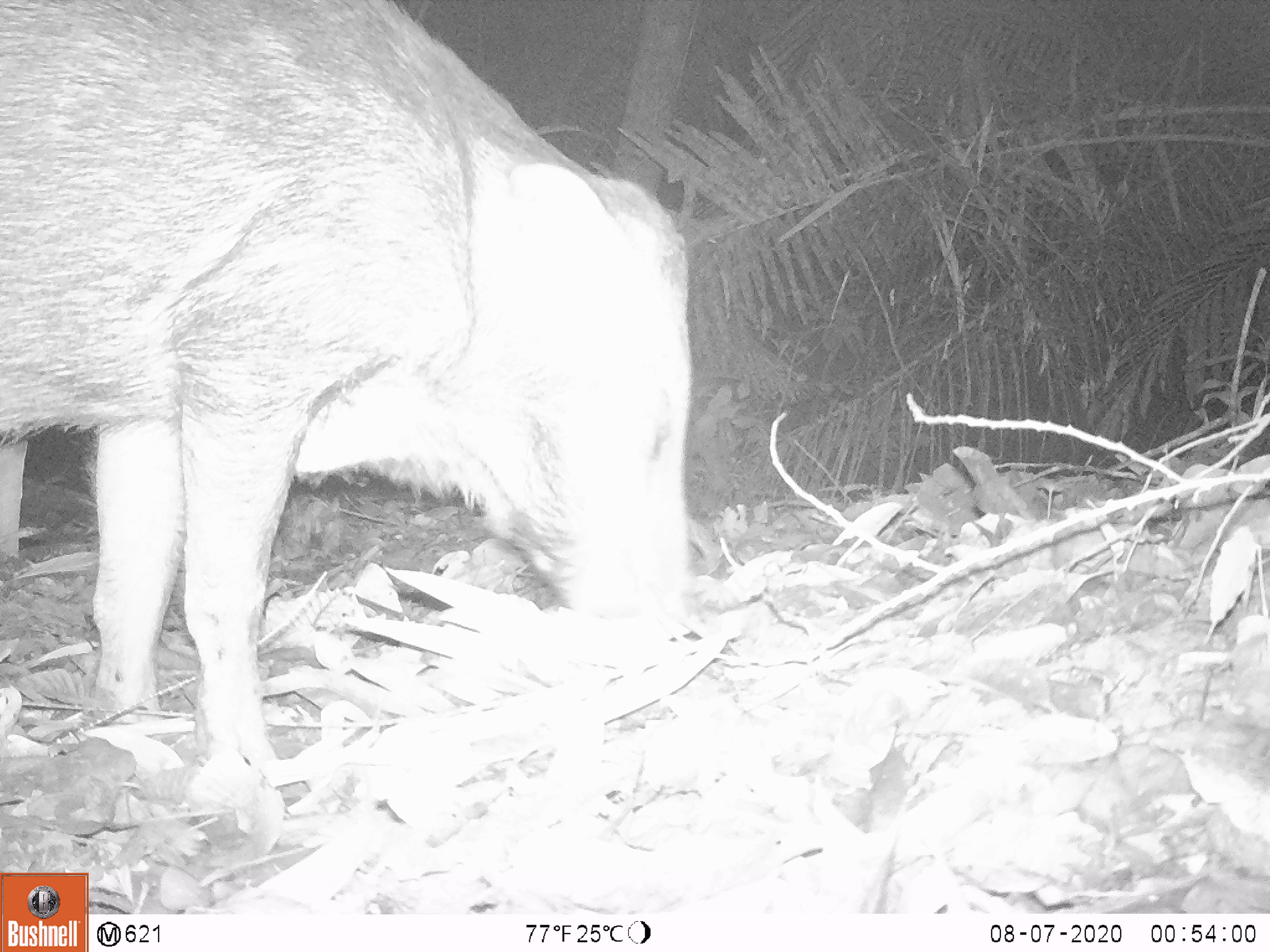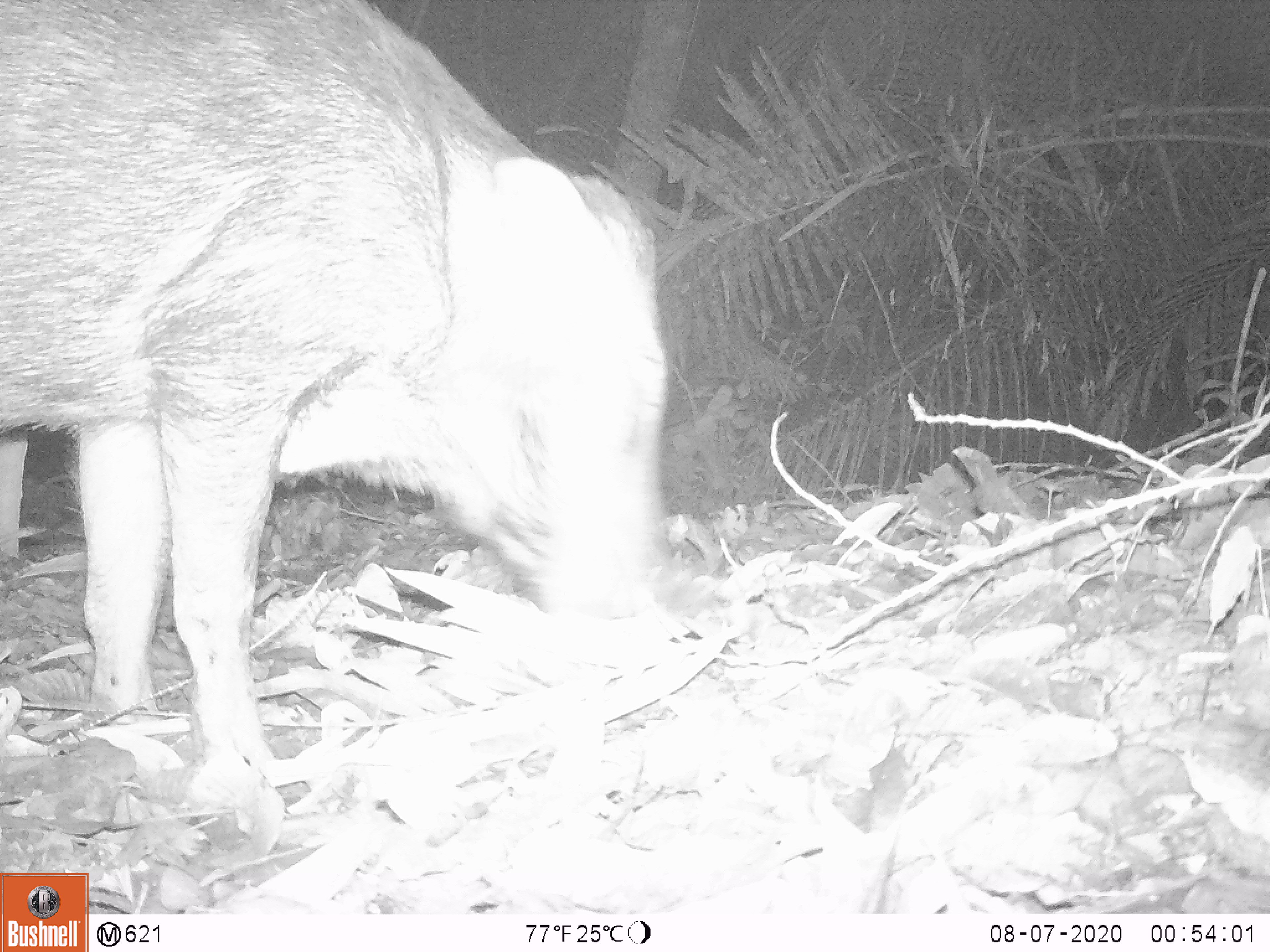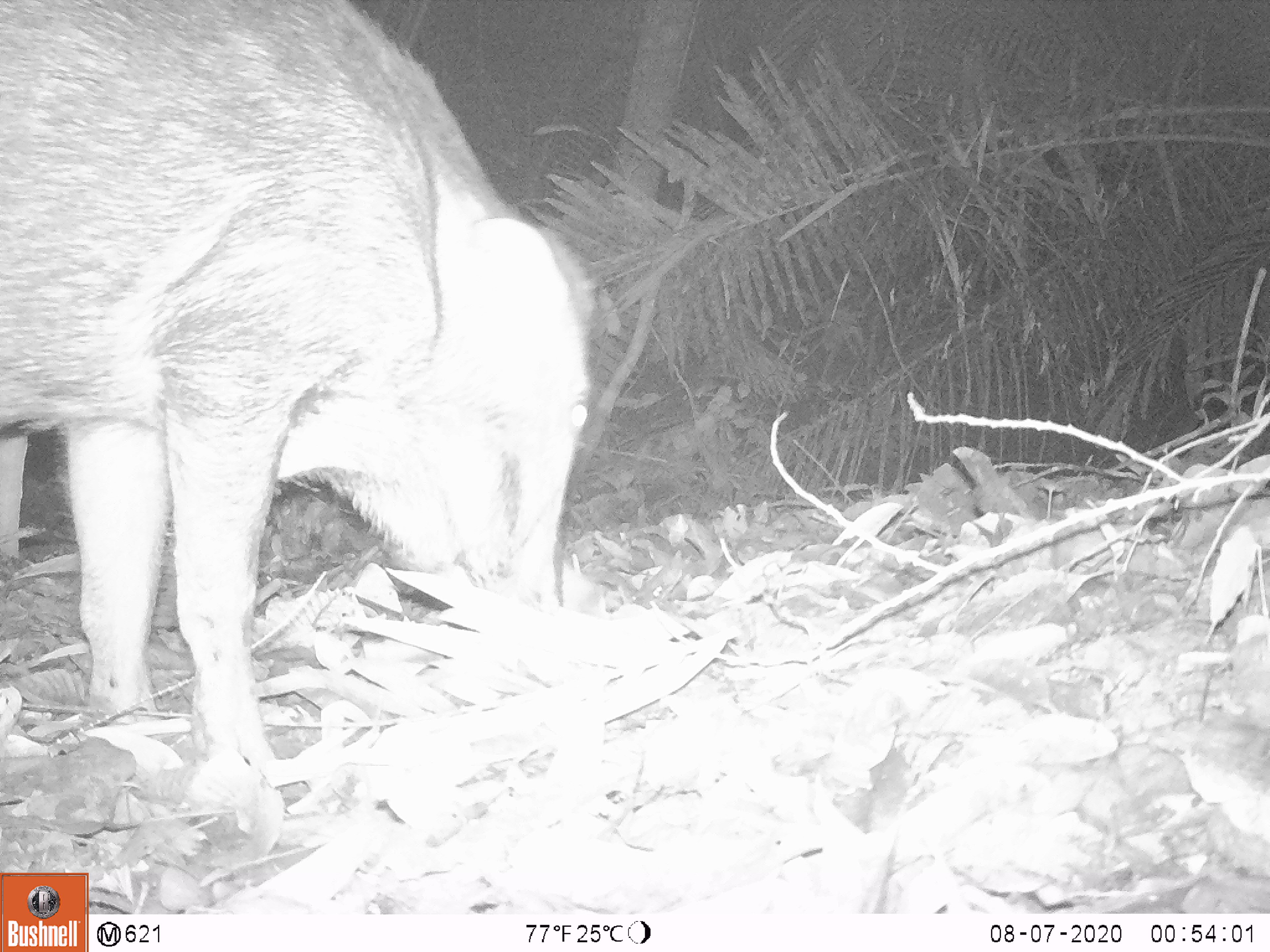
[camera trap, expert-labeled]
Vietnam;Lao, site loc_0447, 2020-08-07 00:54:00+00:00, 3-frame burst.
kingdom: Animalia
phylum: Chordata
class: Mammalia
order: Artiodactyla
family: Suidae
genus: Sus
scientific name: Sus scrofa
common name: eurasian wild pig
Eurasian wild pig (Sus scrofa). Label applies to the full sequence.